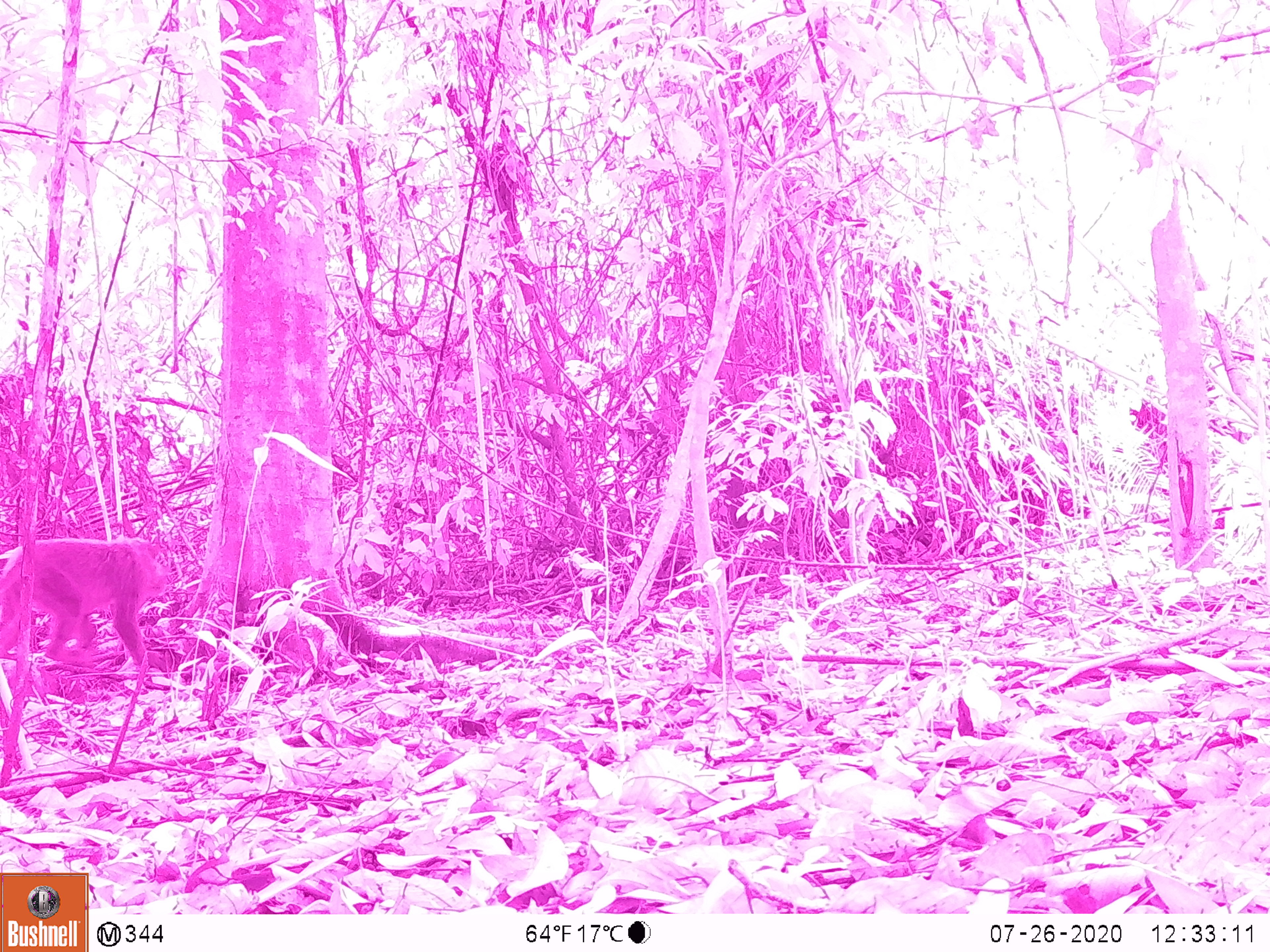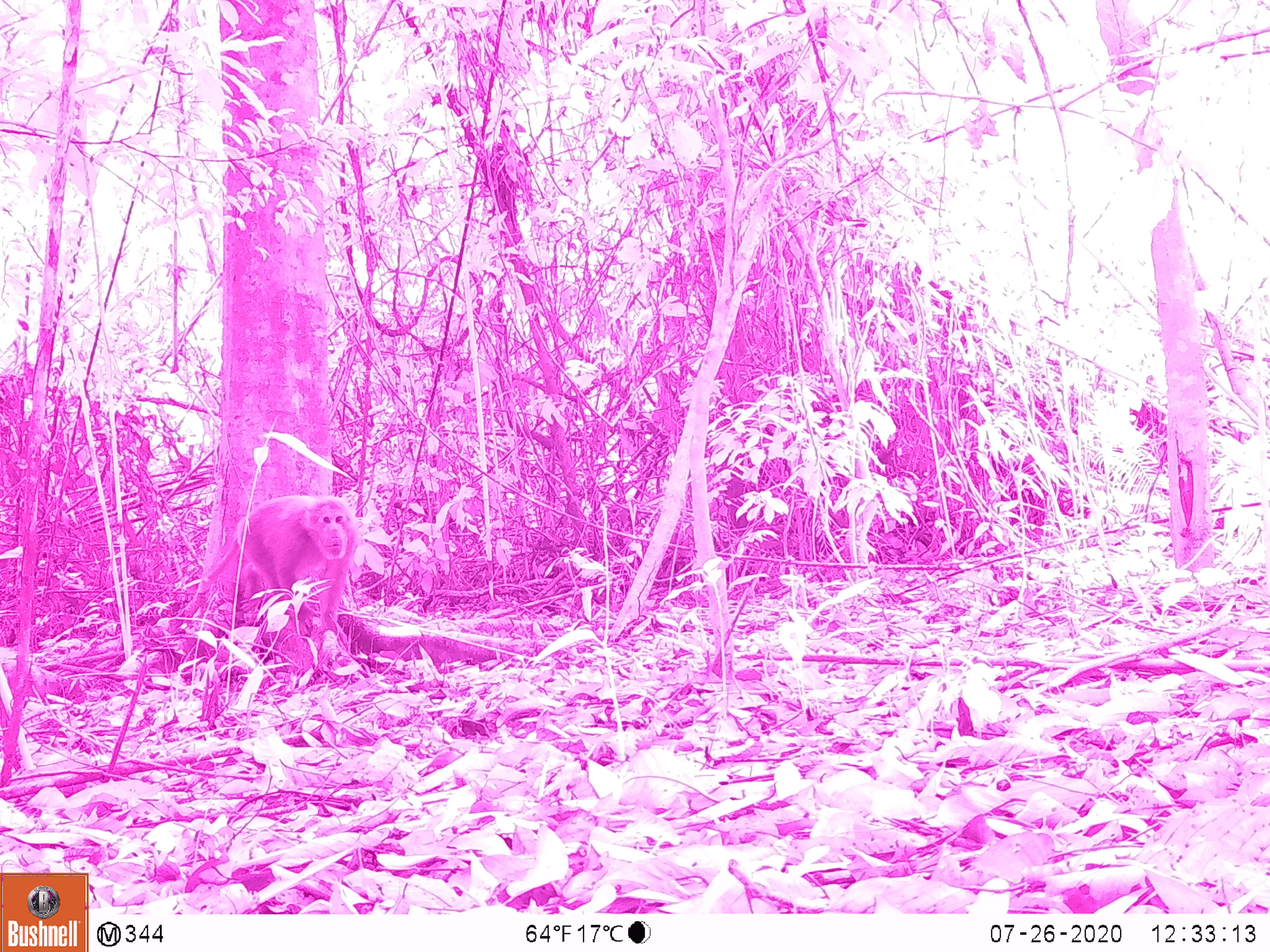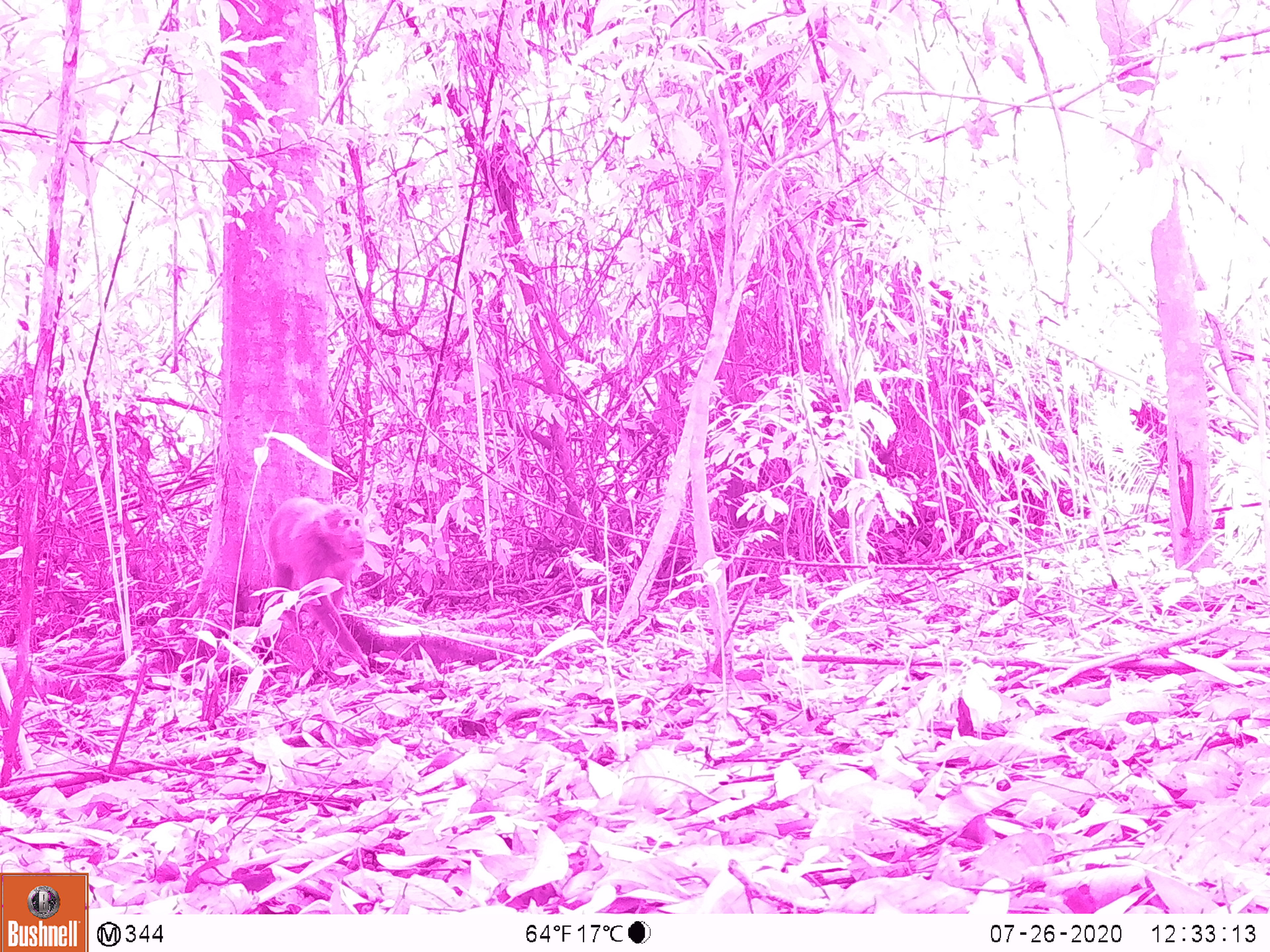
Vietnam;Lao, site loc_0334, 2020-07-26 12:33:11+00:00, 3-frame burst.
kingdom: Animalia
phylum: Chordata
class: Mammalia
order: Primates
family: Cercopithecidae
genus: Macaca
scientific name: Macaca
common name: macaques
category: assam or rhesus macaque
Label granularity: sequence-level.